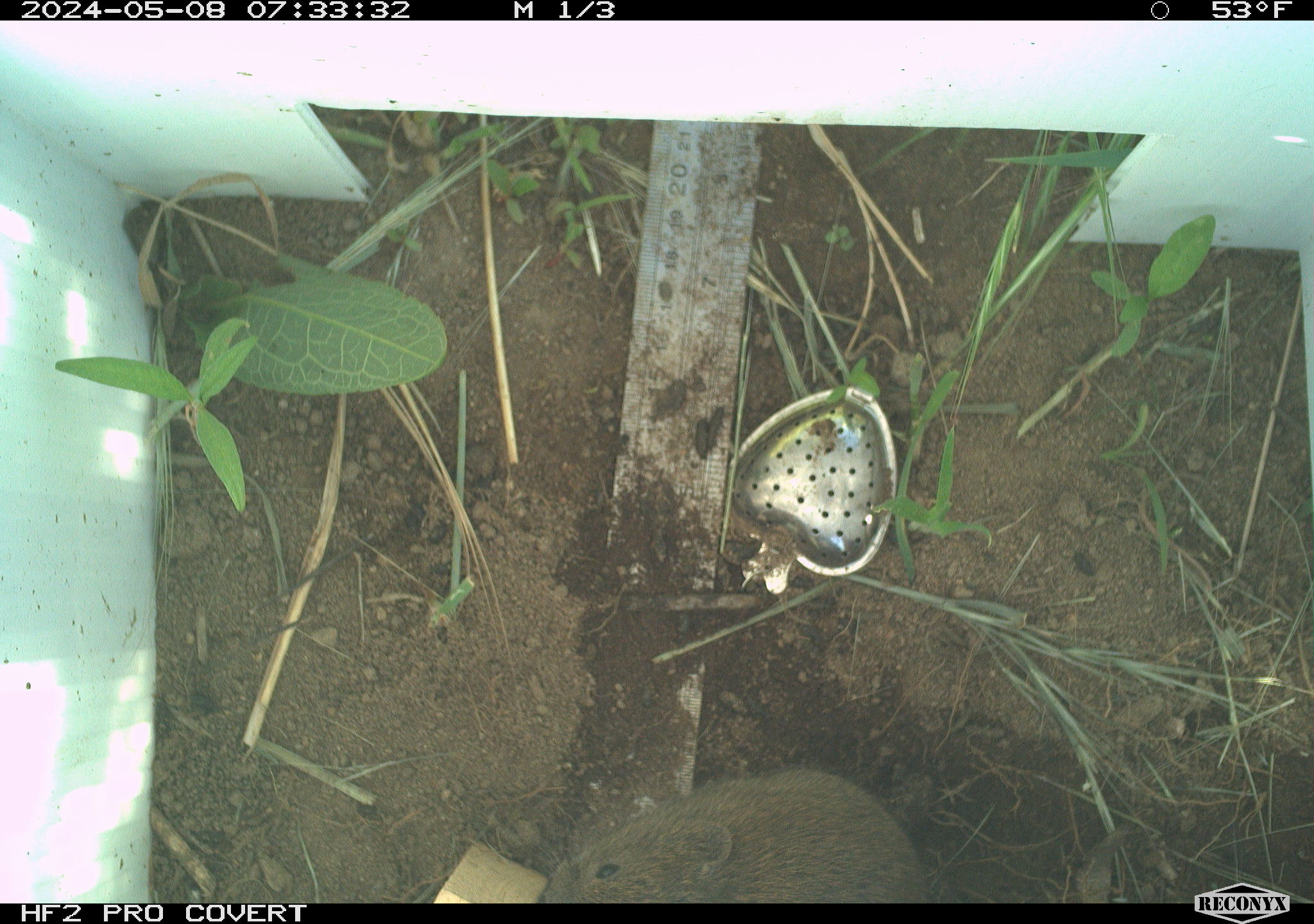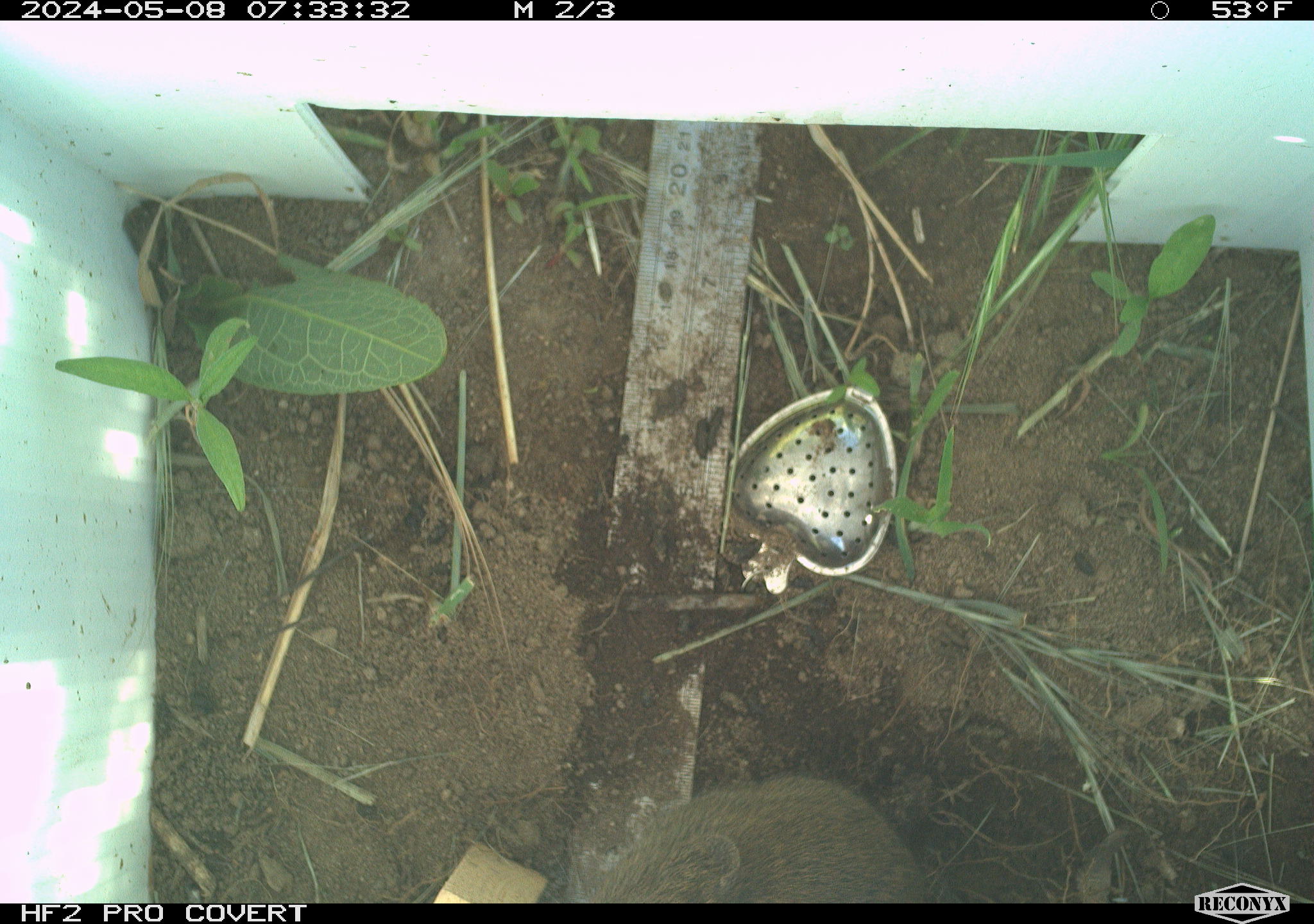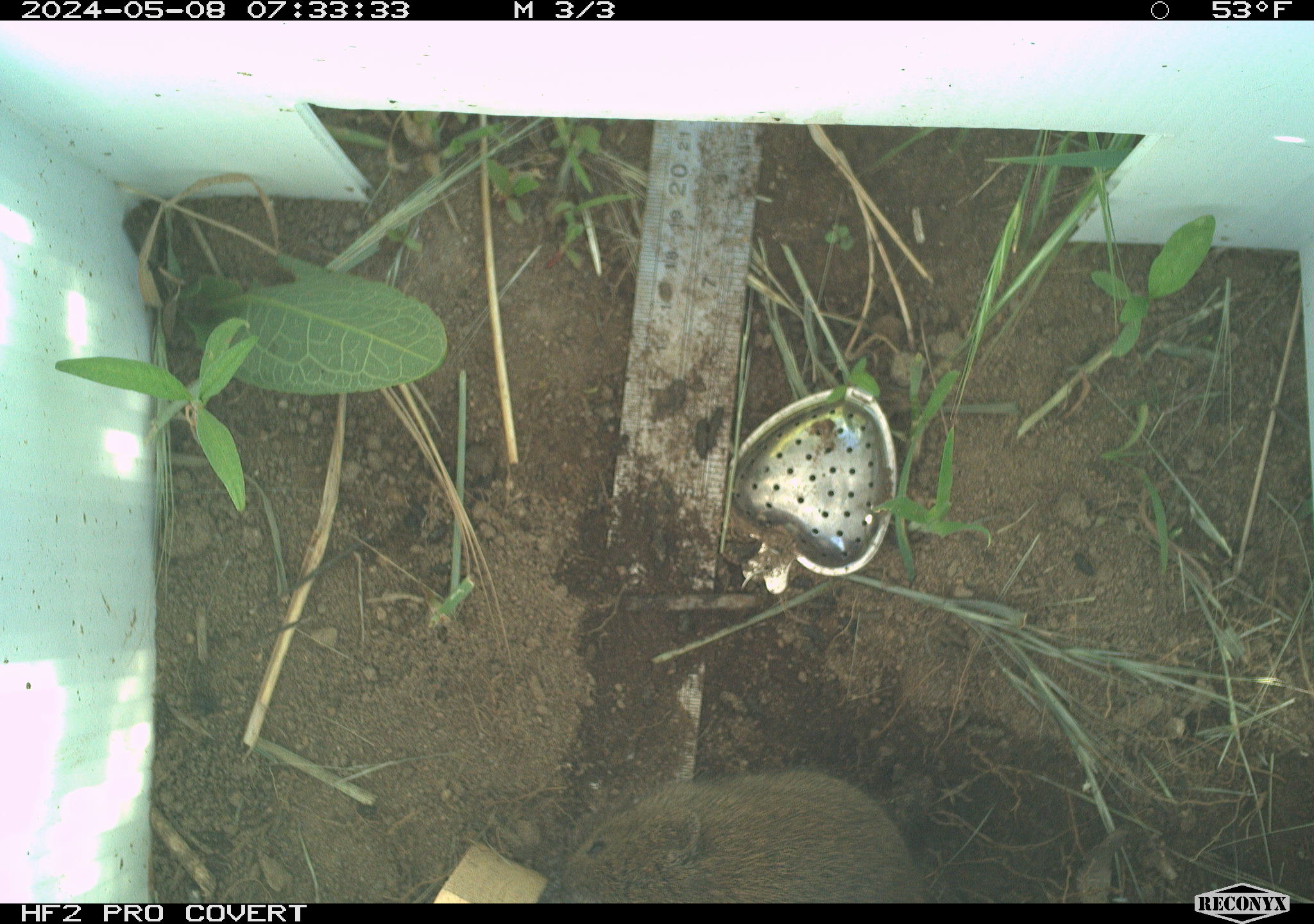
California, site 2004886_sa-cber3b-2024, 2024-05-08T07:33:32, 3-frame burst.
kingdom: Animalia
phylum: Chordata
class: Mammalia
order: Rodentia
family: Cricetidae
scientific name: Arvicolinae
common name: voles, lemmings, and muskrats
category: arvicolinae subfamily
Arvicolinae subfamily (voles, lemmings, and muskrats) (Arvicolinae).